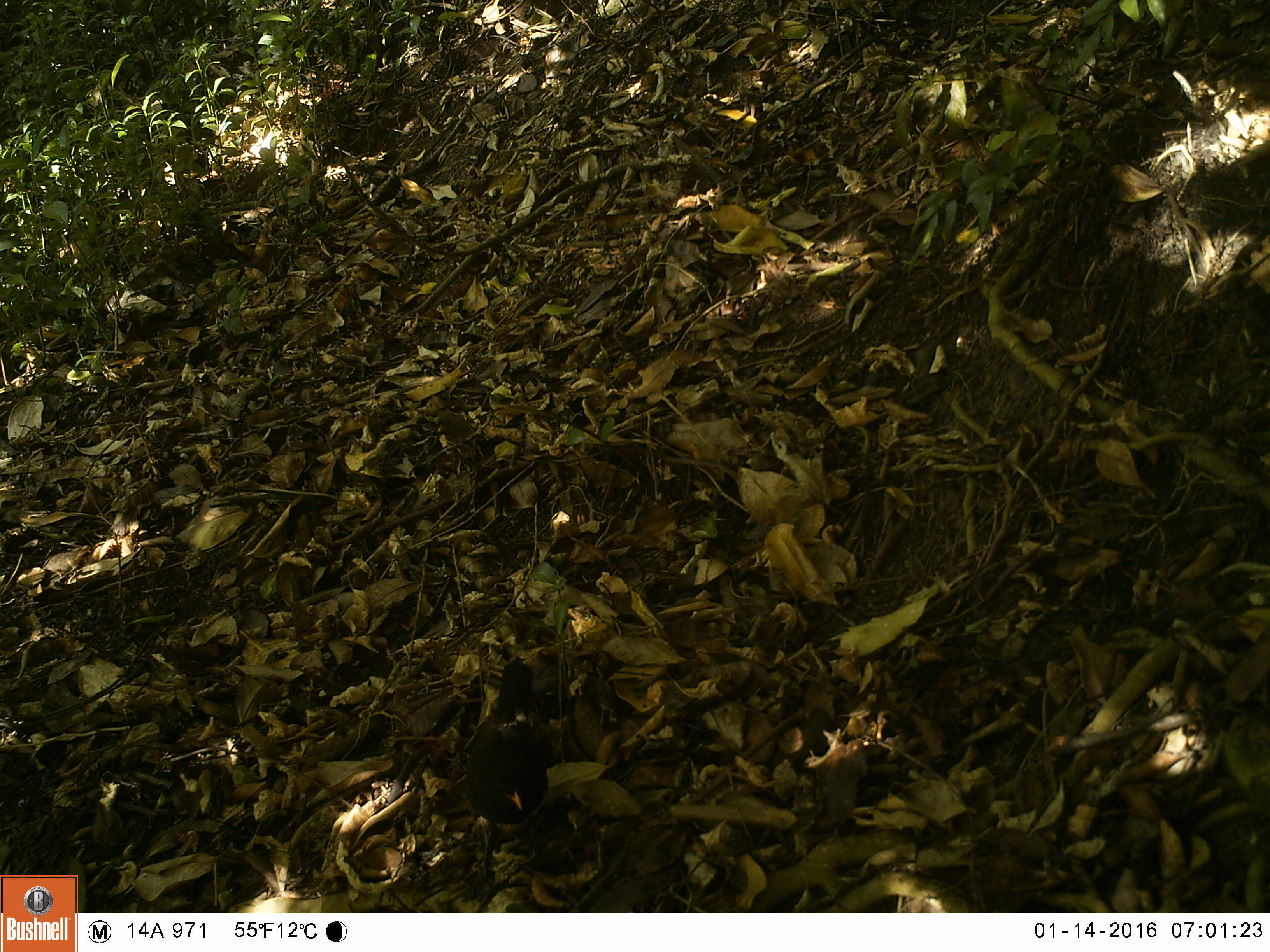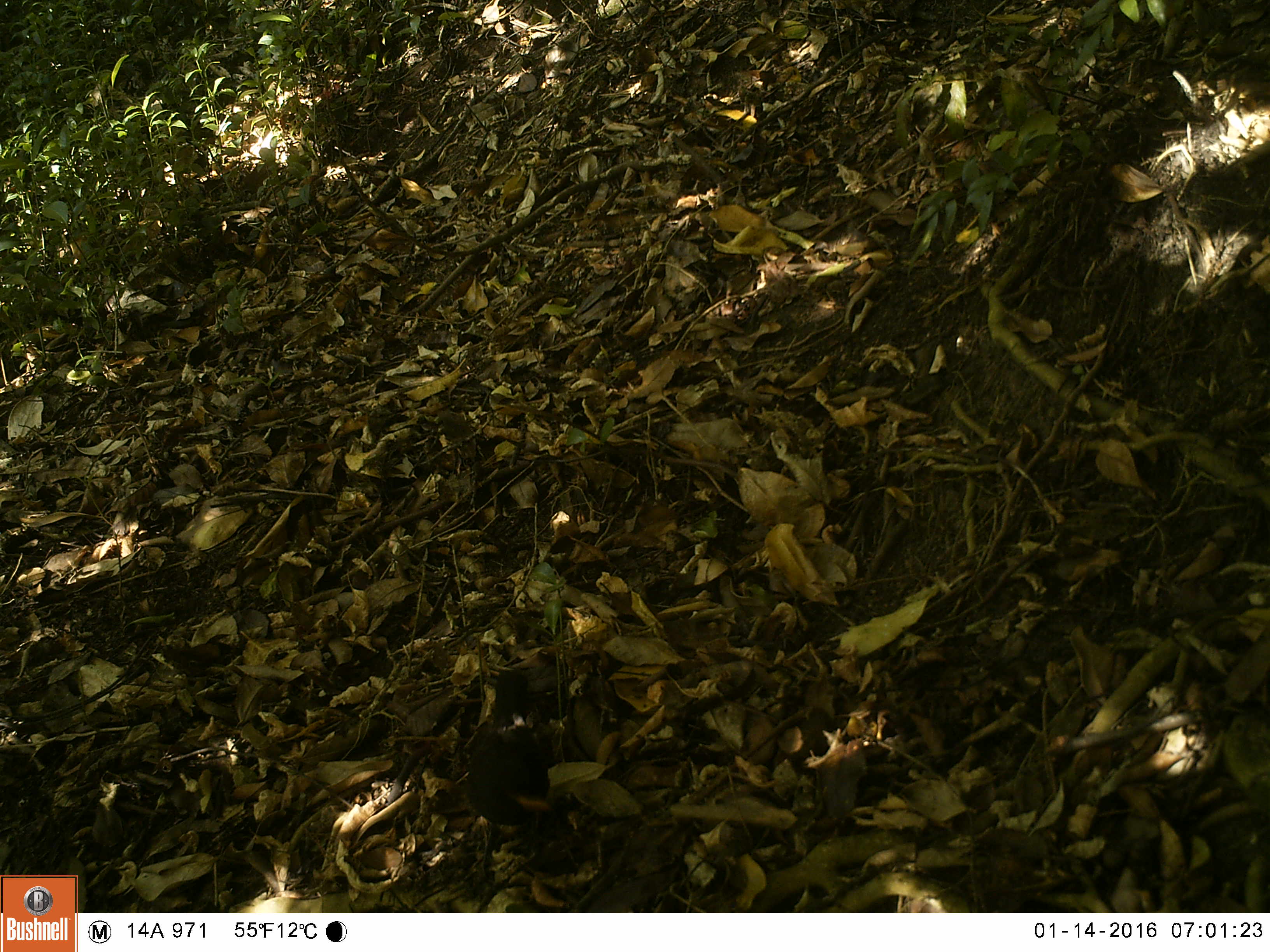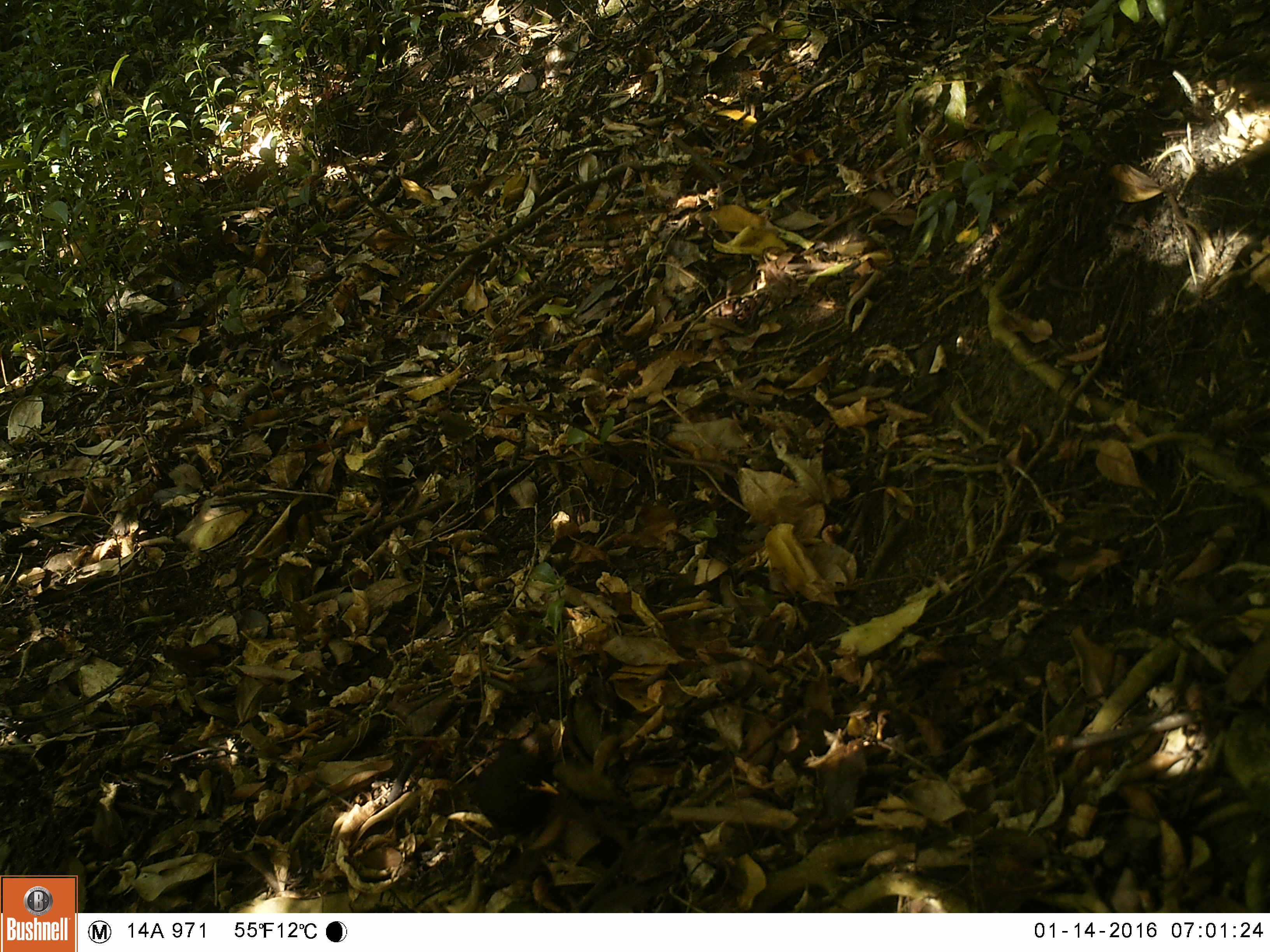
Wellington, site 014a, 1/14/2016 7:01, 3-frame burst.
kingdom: Animalia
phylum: Chordata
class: Aves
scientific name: Aves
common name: bird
Bird (Aves).